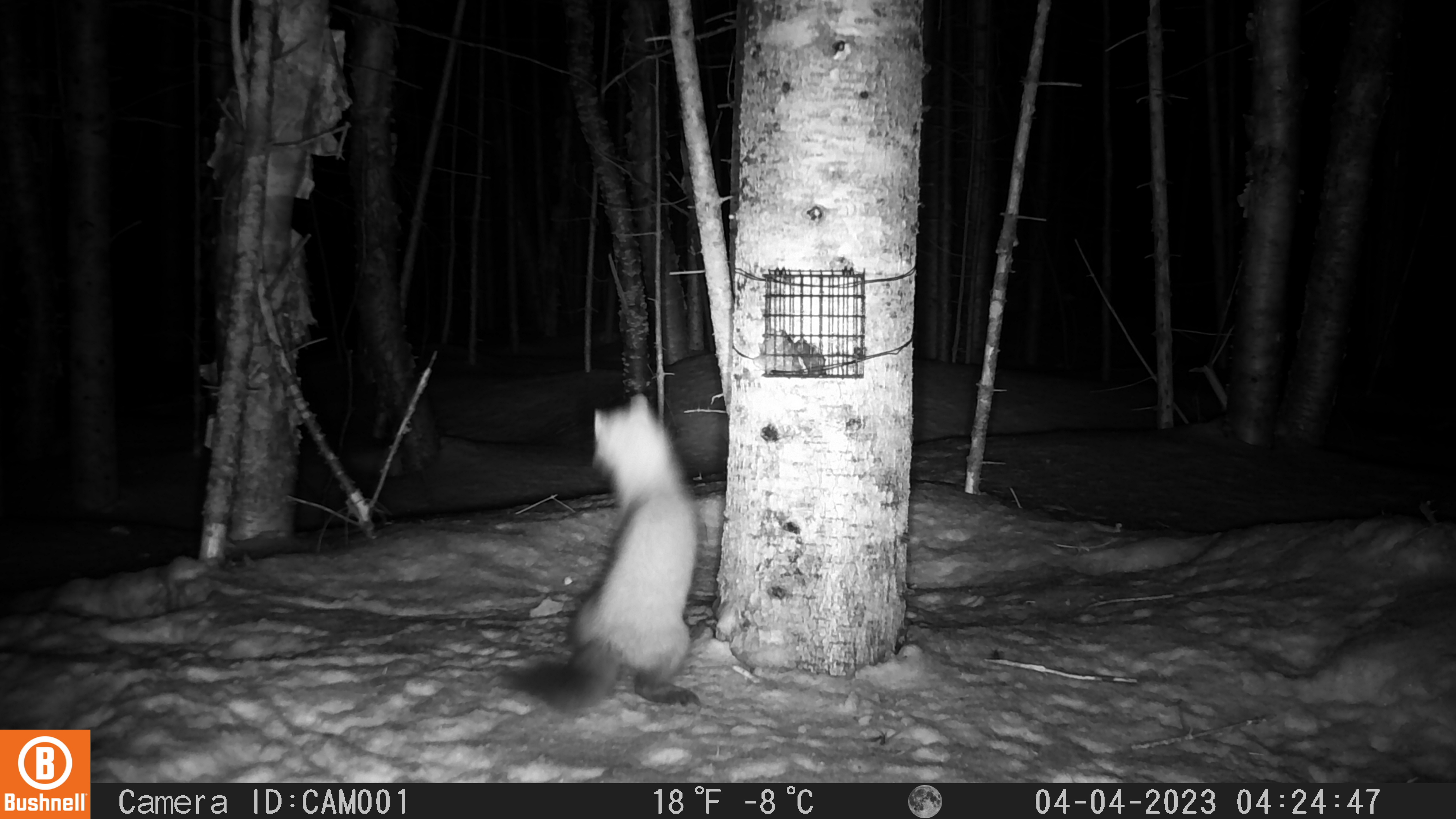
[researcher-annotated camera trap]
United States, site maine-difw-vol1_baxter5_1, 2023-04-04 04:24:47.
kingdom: Animalia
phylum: Chordata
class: Mammalia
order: Carnivora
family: Mustelidae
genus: Martes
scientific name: Martes americana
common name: american marten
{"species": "american marten (Martes americana)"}